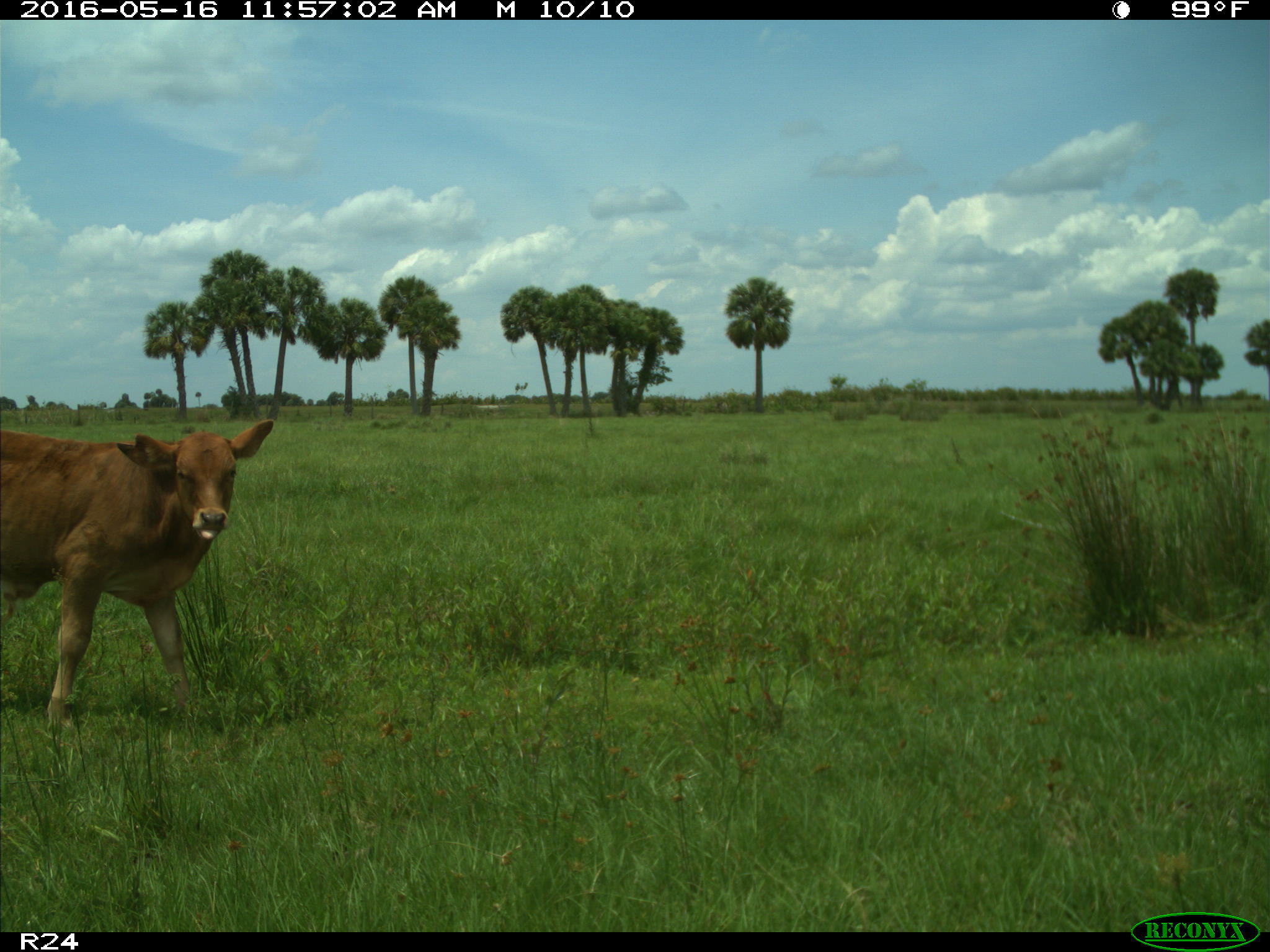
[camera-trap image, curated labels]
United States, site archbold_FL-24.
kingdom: Animalia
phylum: Chordata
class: Mammalia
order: Artiodactyla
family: Bovidae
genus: Bos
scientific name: Bos taurus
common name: domestic cow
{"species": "Bos taurus (domestic cow)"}